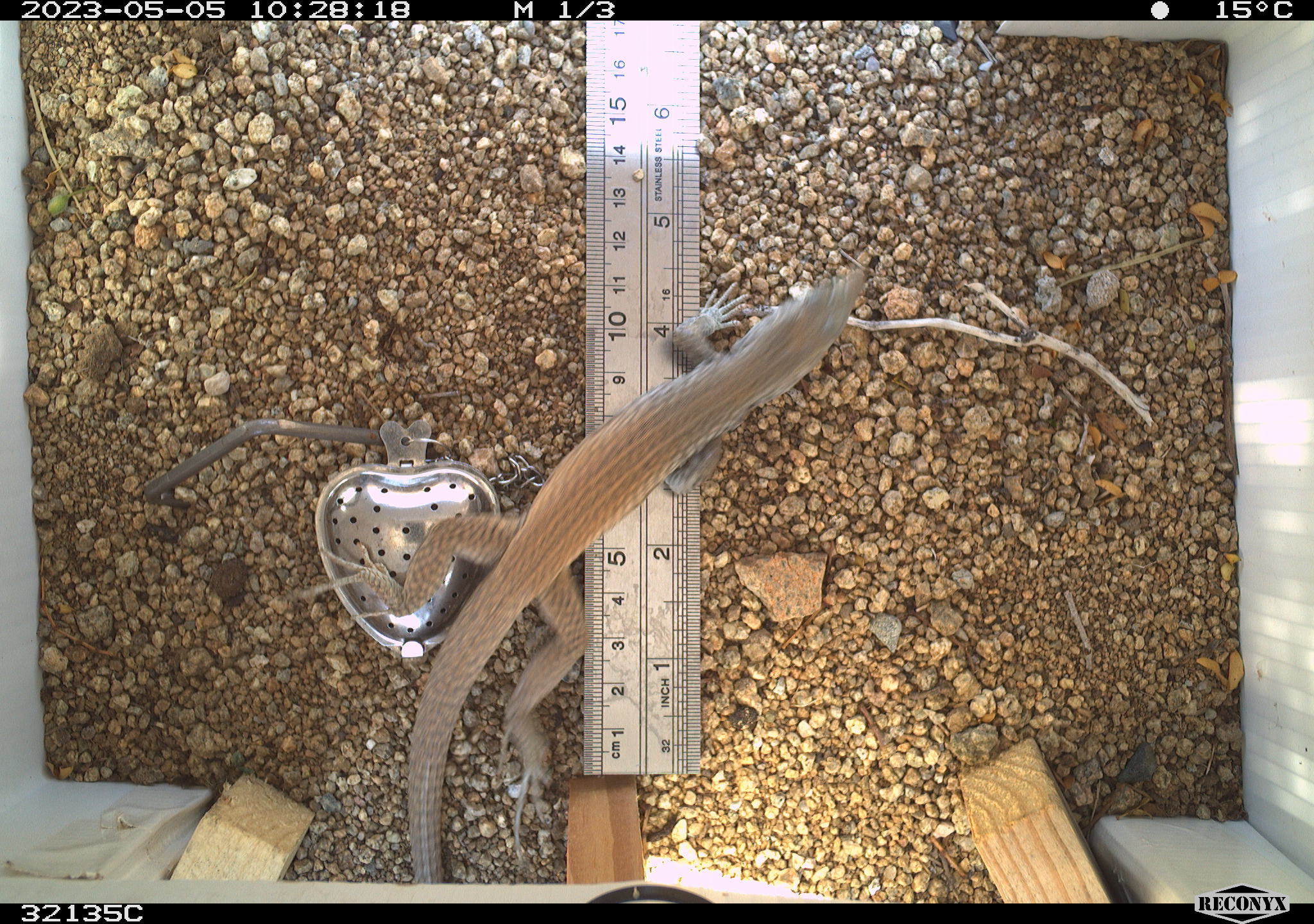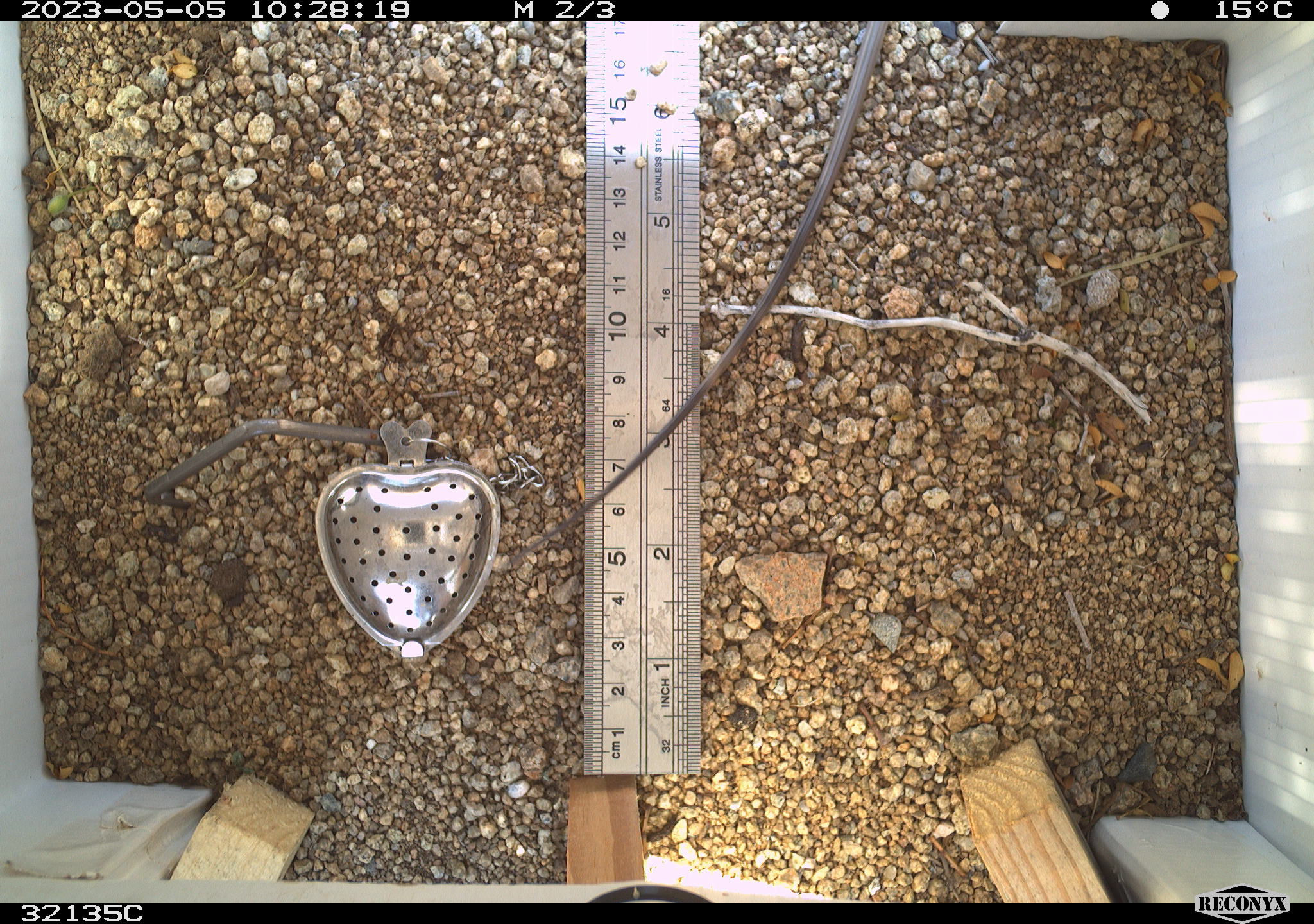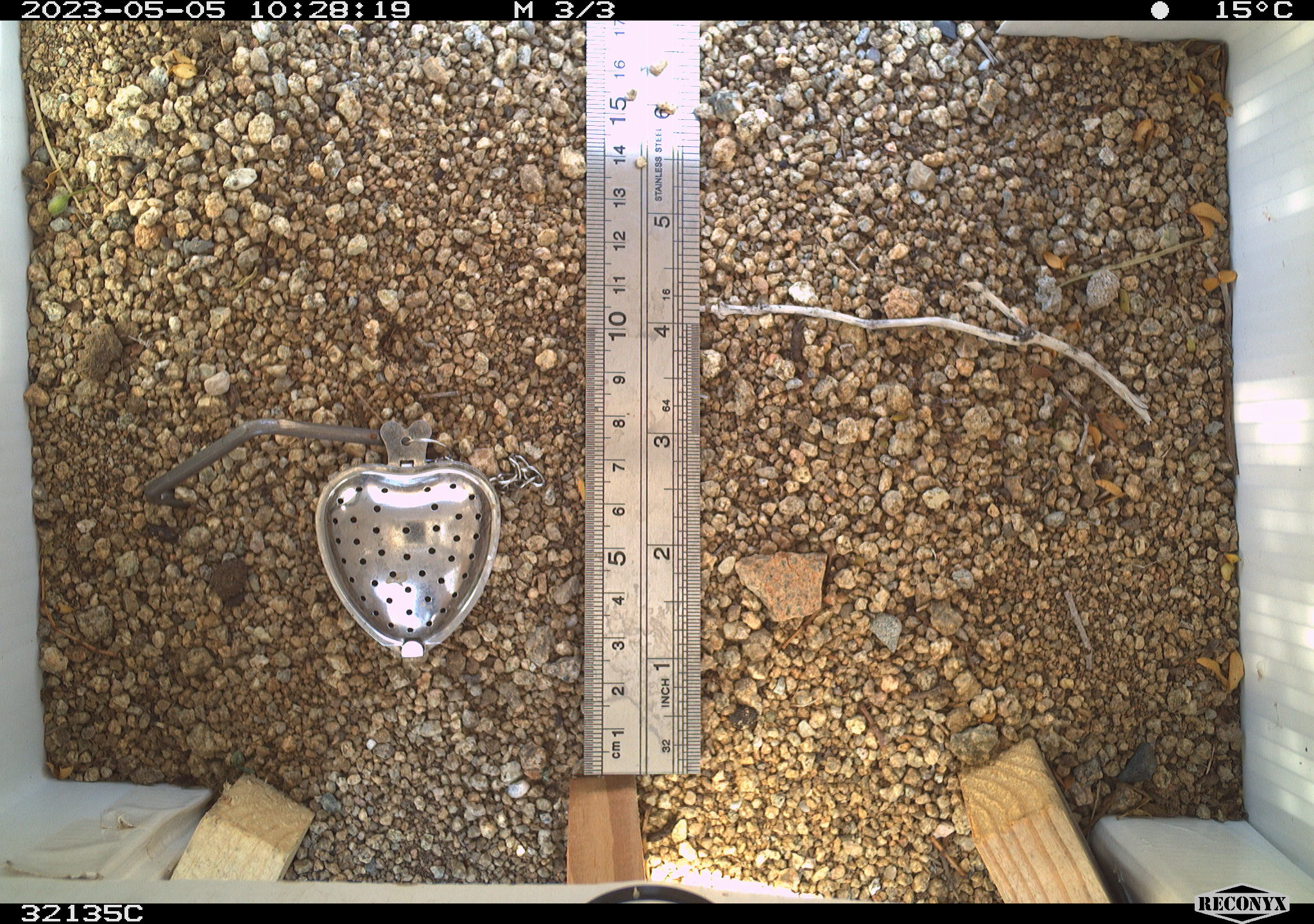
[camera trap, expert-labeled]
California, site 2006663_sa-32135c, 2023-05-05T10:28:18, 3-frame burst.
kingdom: Animalia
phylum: Chordata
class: Reptilia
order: Squamata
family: Teiidae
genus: Aspidoscelis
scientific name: Aspidoscelis tigris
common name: western whiptail